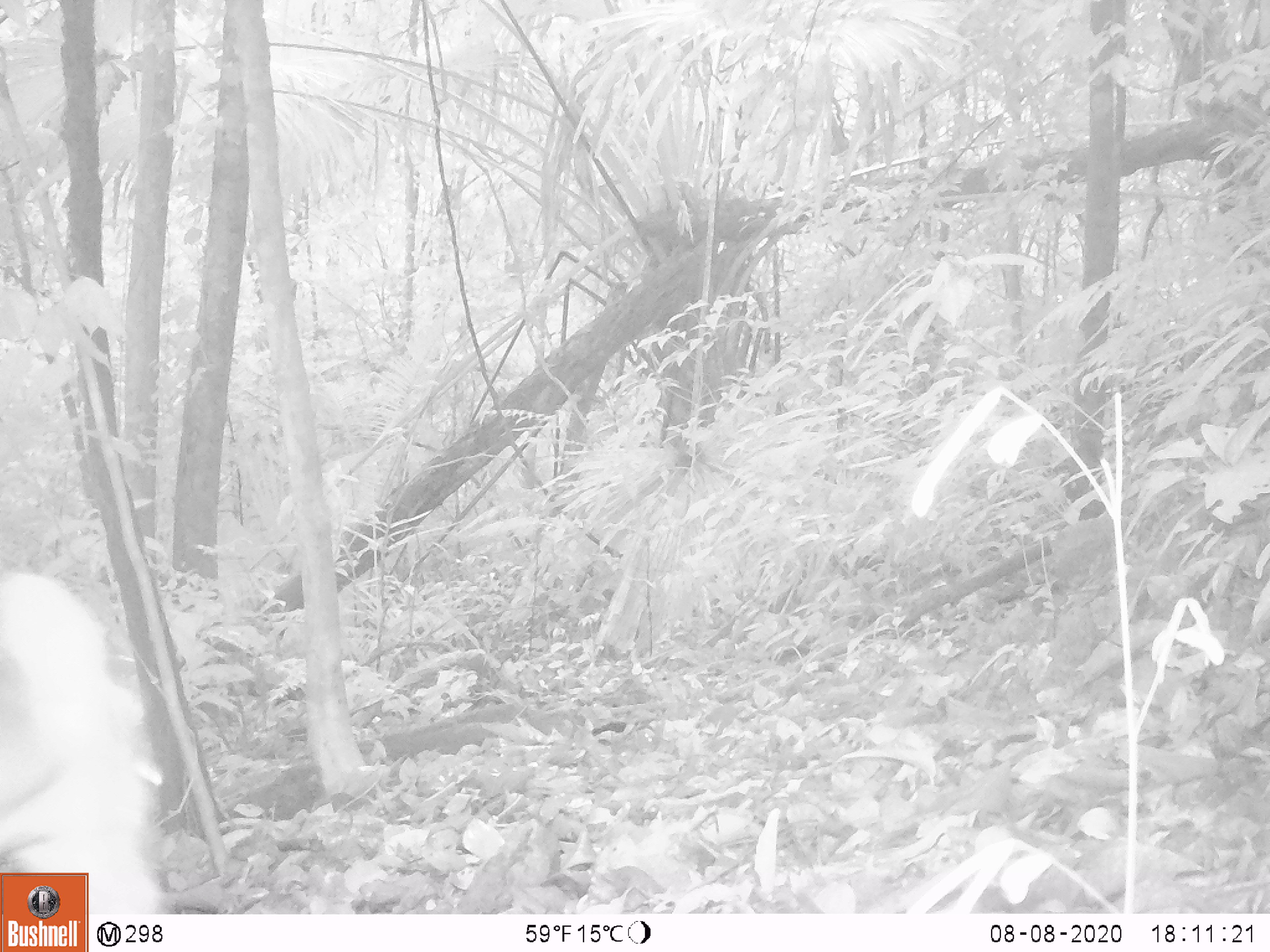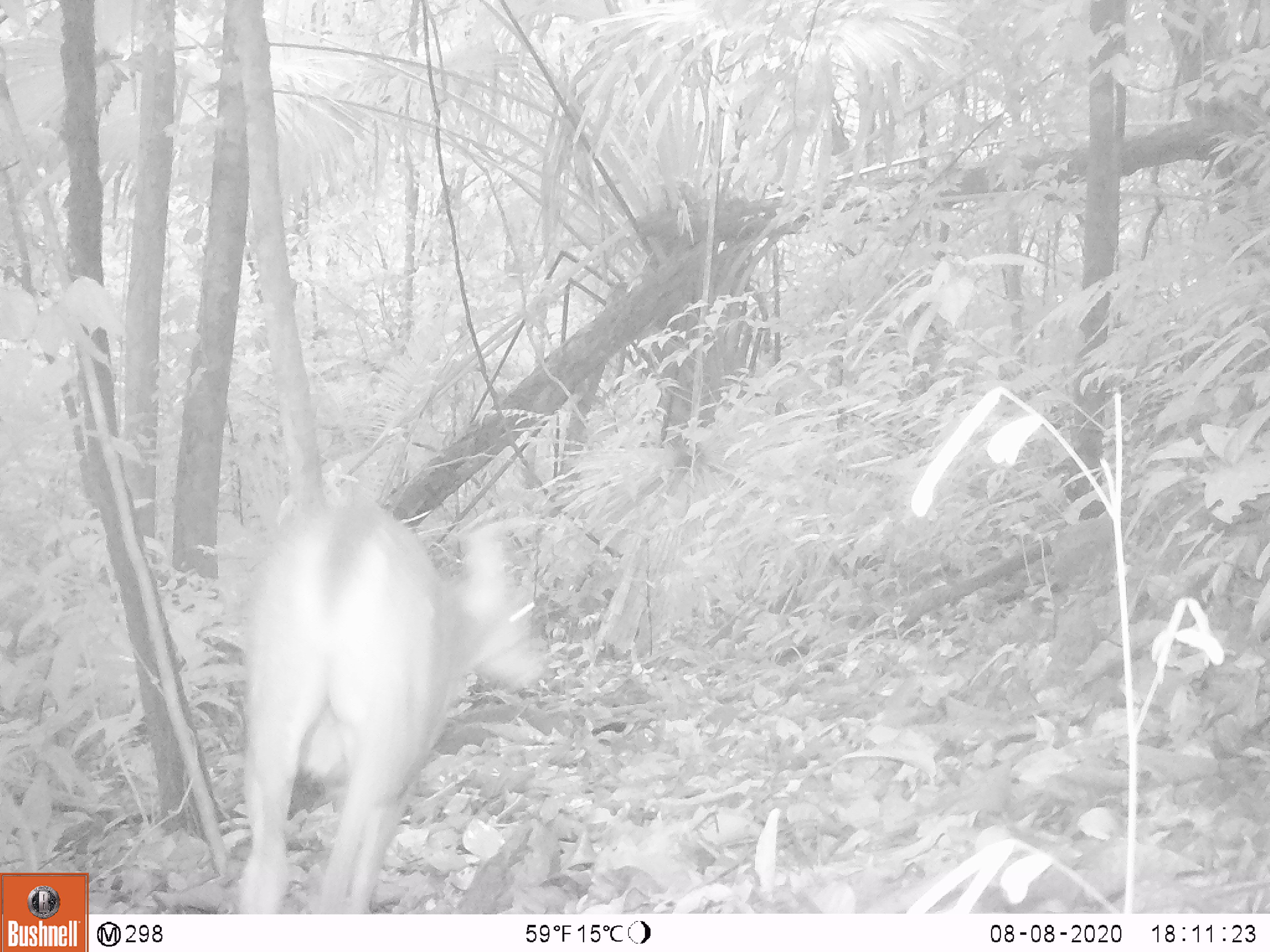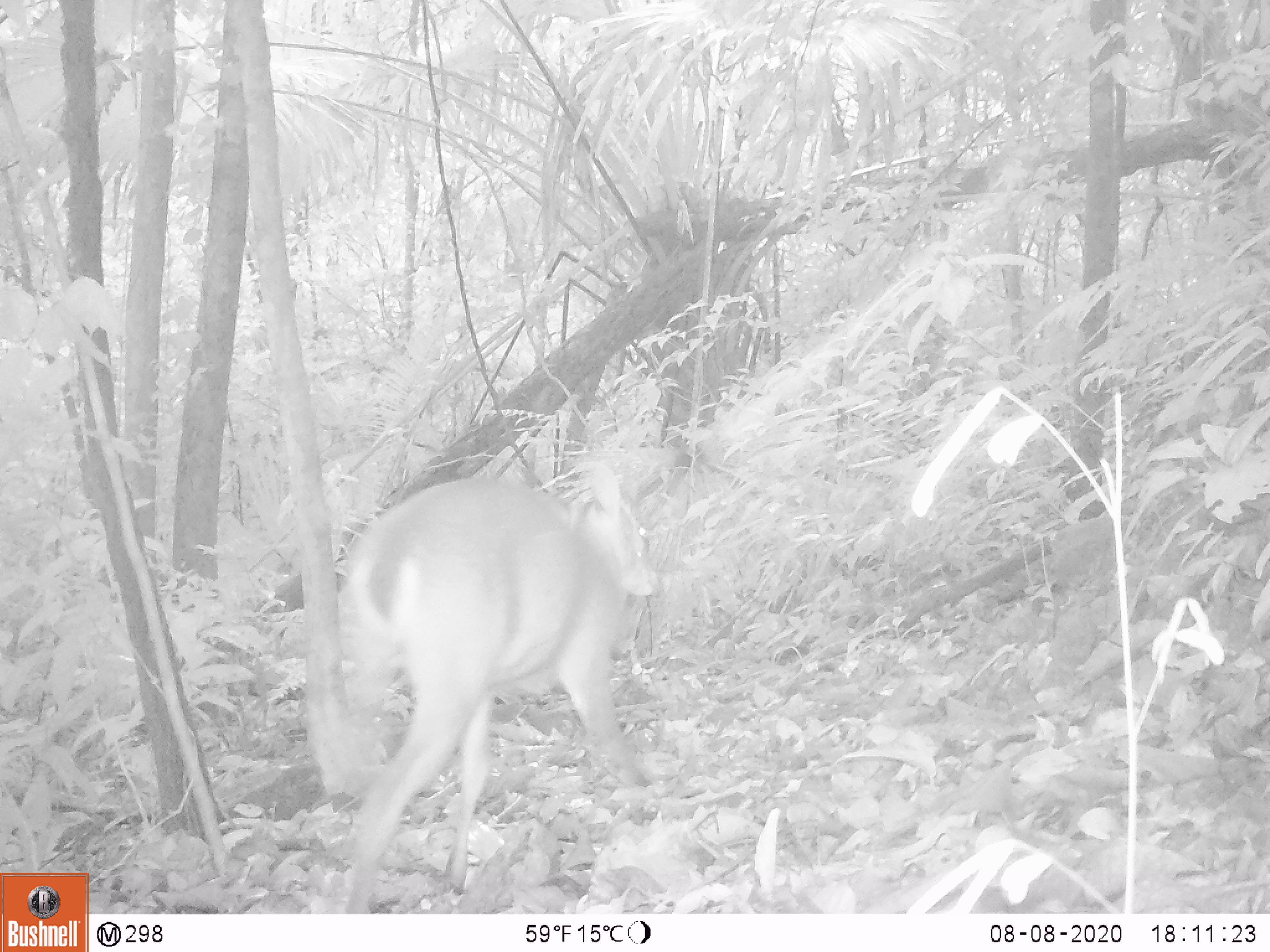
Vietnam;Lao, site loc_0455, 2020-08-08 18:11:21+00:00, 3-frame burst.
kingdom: Animalia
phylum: Chordata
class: Mammalia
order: Artiodactyla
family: Cervidae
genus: Muntiacus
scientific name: Muntiacus vuquangensis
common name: large-antlered muntjac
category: large antlered muntjac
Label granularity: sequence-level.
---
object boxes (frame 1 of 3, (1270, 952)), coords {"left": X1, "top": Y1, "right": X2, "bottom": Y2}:
large antlered muntjac: {"left": 0, "top": 571, "right": 166, "bottom": 909}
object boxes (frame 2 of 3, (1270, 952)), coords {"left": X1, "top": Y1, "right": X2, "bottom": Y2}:
large antlered muntjac: {"left": 232, "top": 499, "right": 546, "bottom": 914}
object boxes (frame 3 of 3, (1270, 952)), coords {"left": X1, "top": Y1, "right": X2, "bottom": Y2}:
large antlered muntjac: {"left": 333, "top": 459, "right": 660, "bottom": 912}